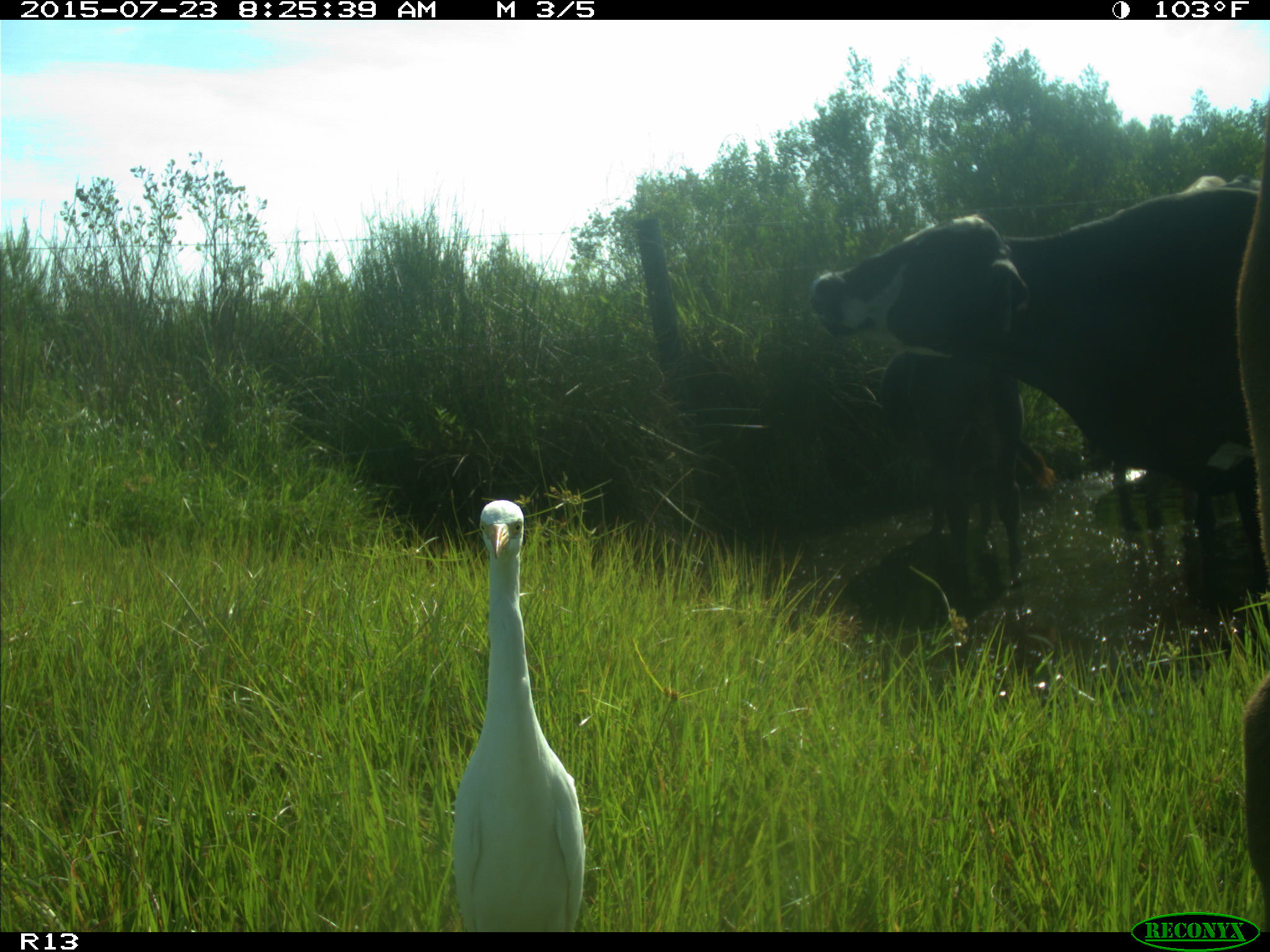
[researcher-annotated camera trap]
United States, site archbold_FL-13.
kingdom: Animalia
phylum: Chordata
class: Mammalia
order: Artiodactyla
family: Bovidae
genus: Bos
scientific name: Bos taurus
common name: domestic cow